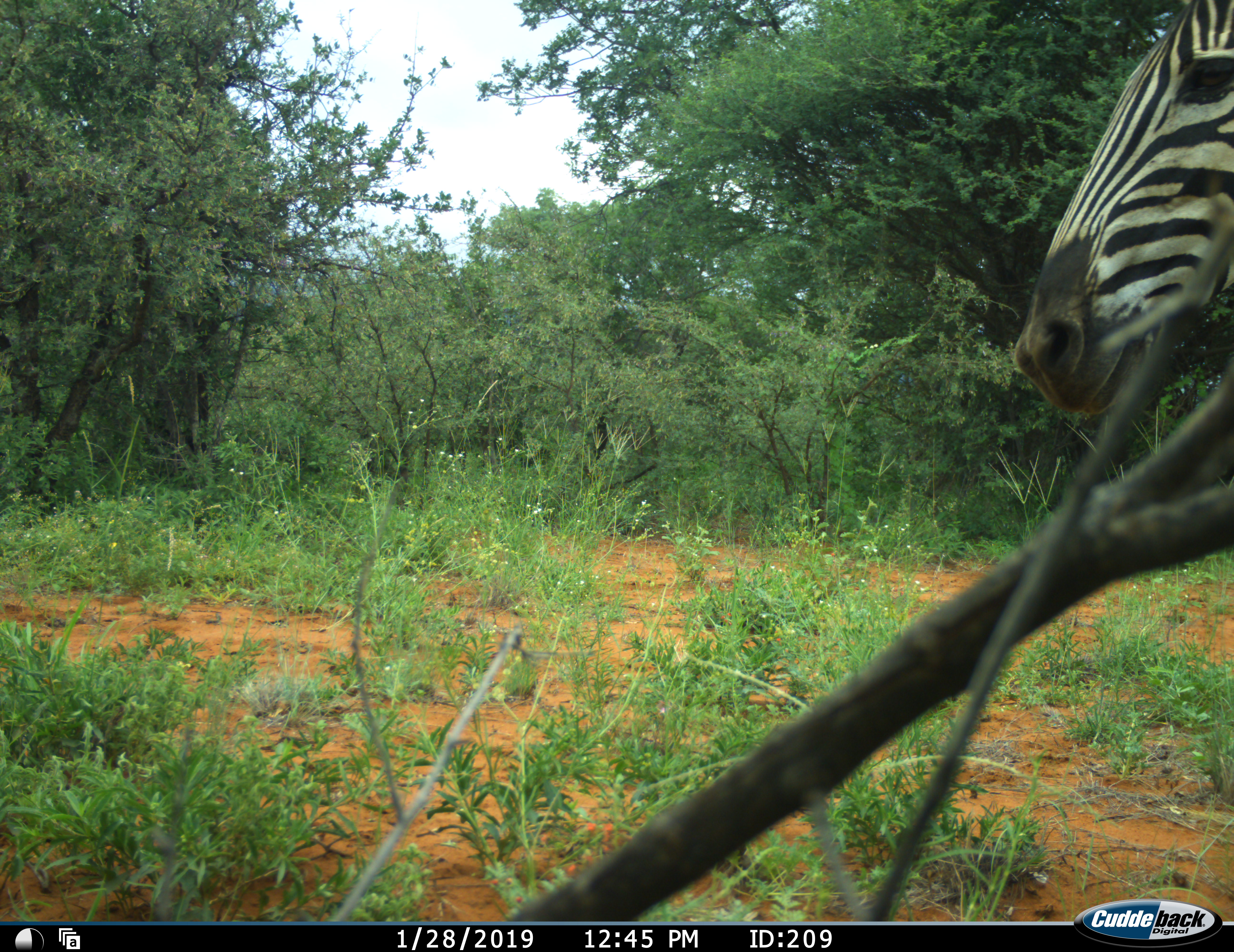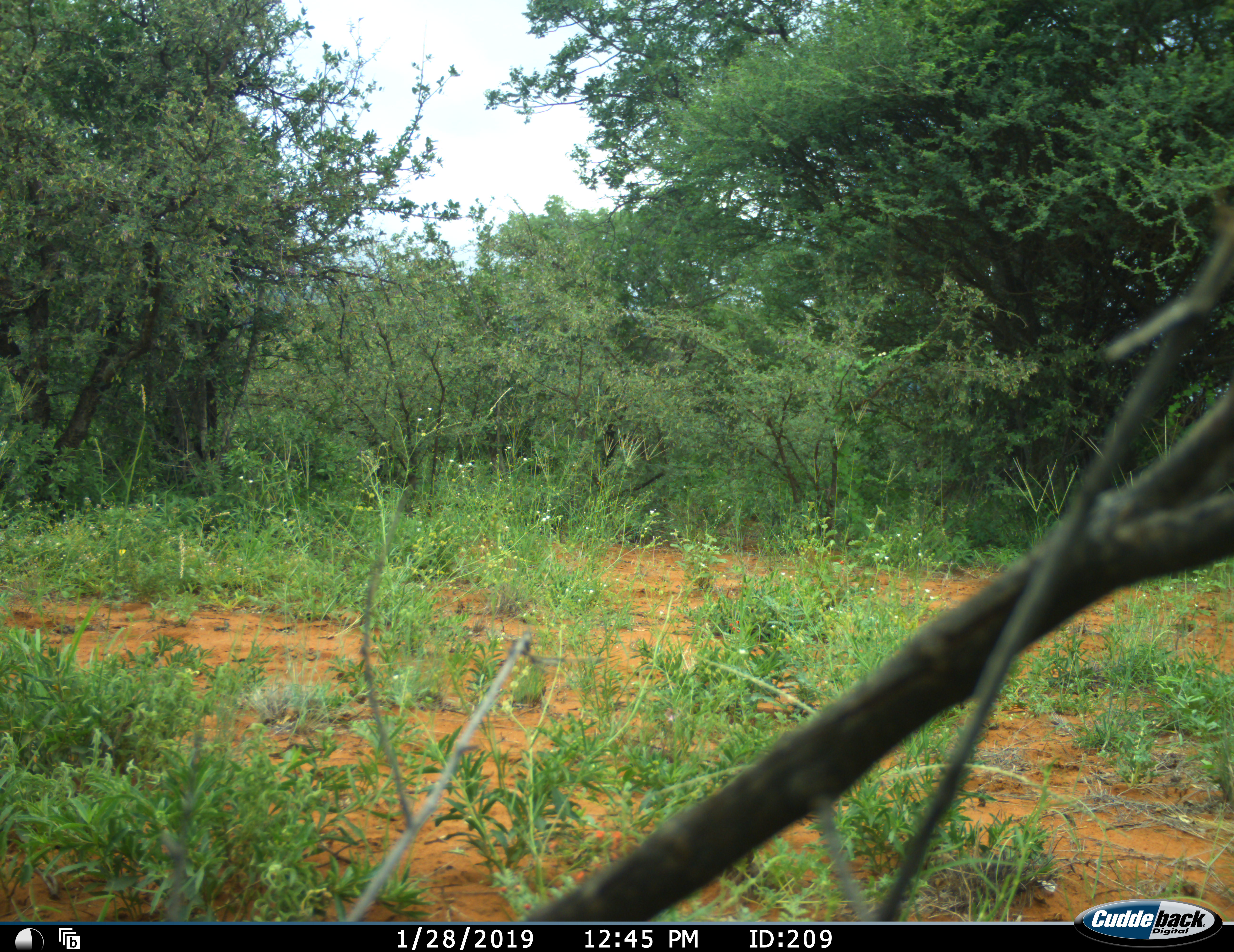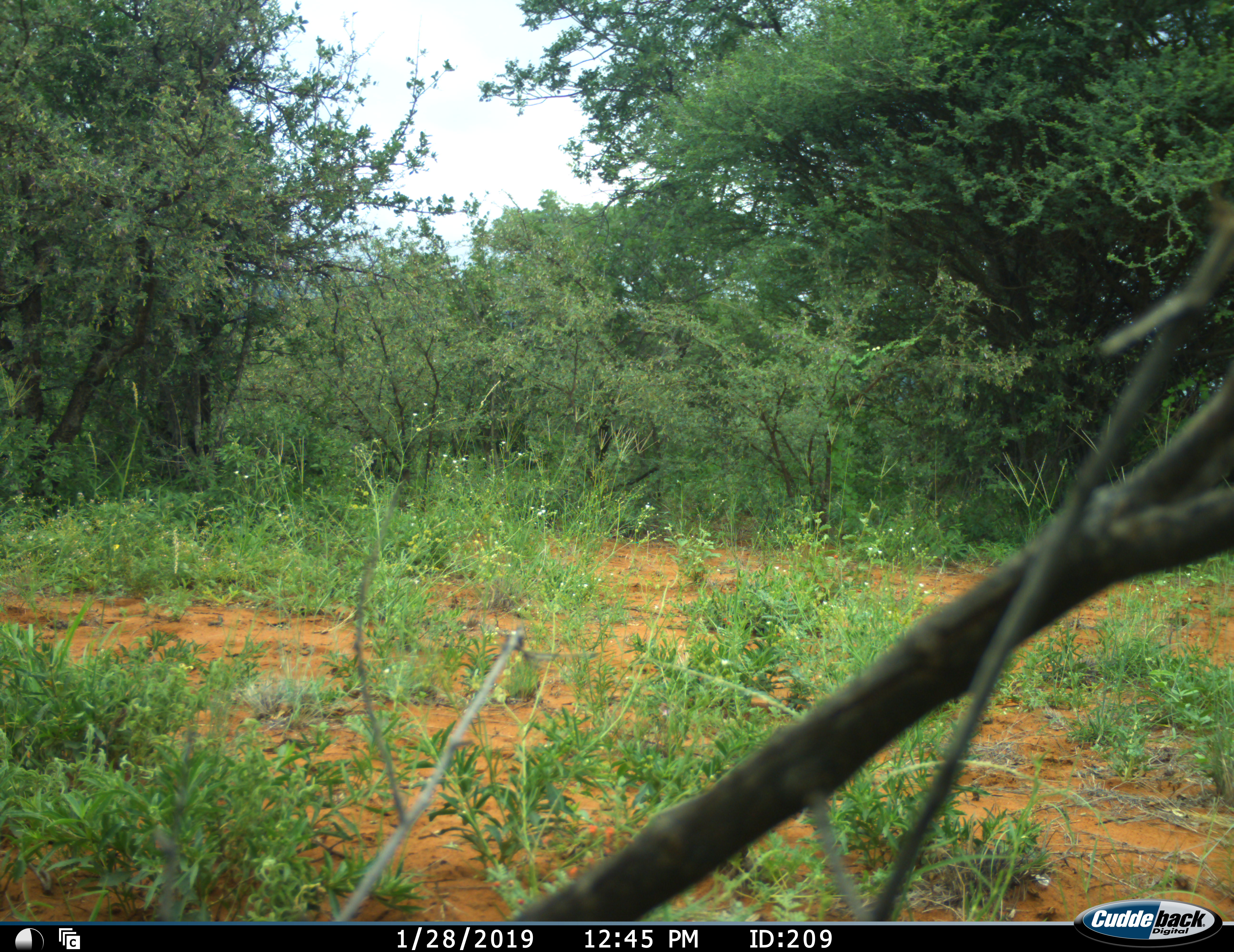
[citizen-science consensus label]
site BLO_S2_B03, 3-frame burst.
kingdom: Animalia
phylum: Chordata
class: Mammalia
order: Perissodactyla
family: Equidae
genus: Equus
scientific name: Equus quagga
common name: plains zebra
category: zebraplains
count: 1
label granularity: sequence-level